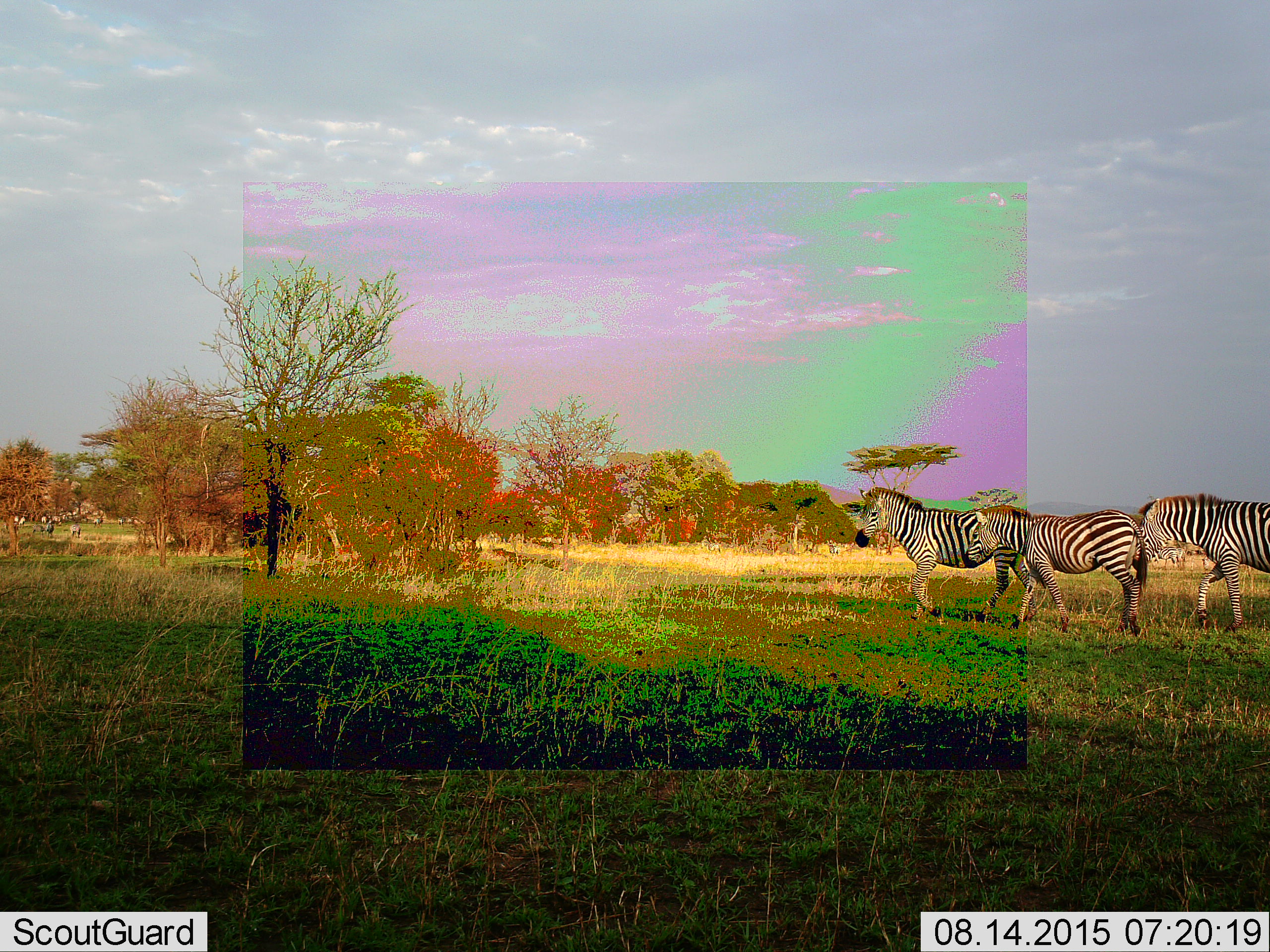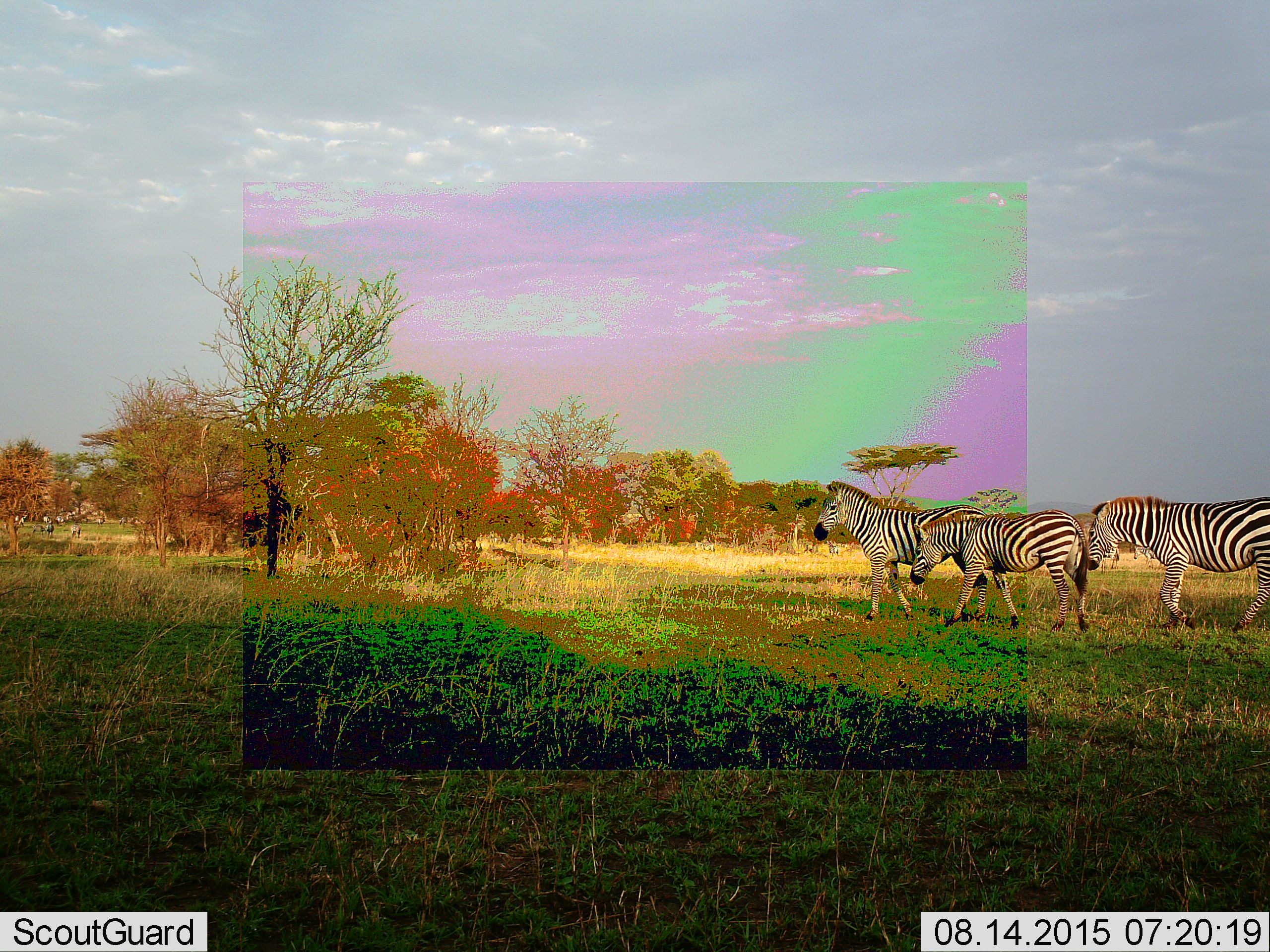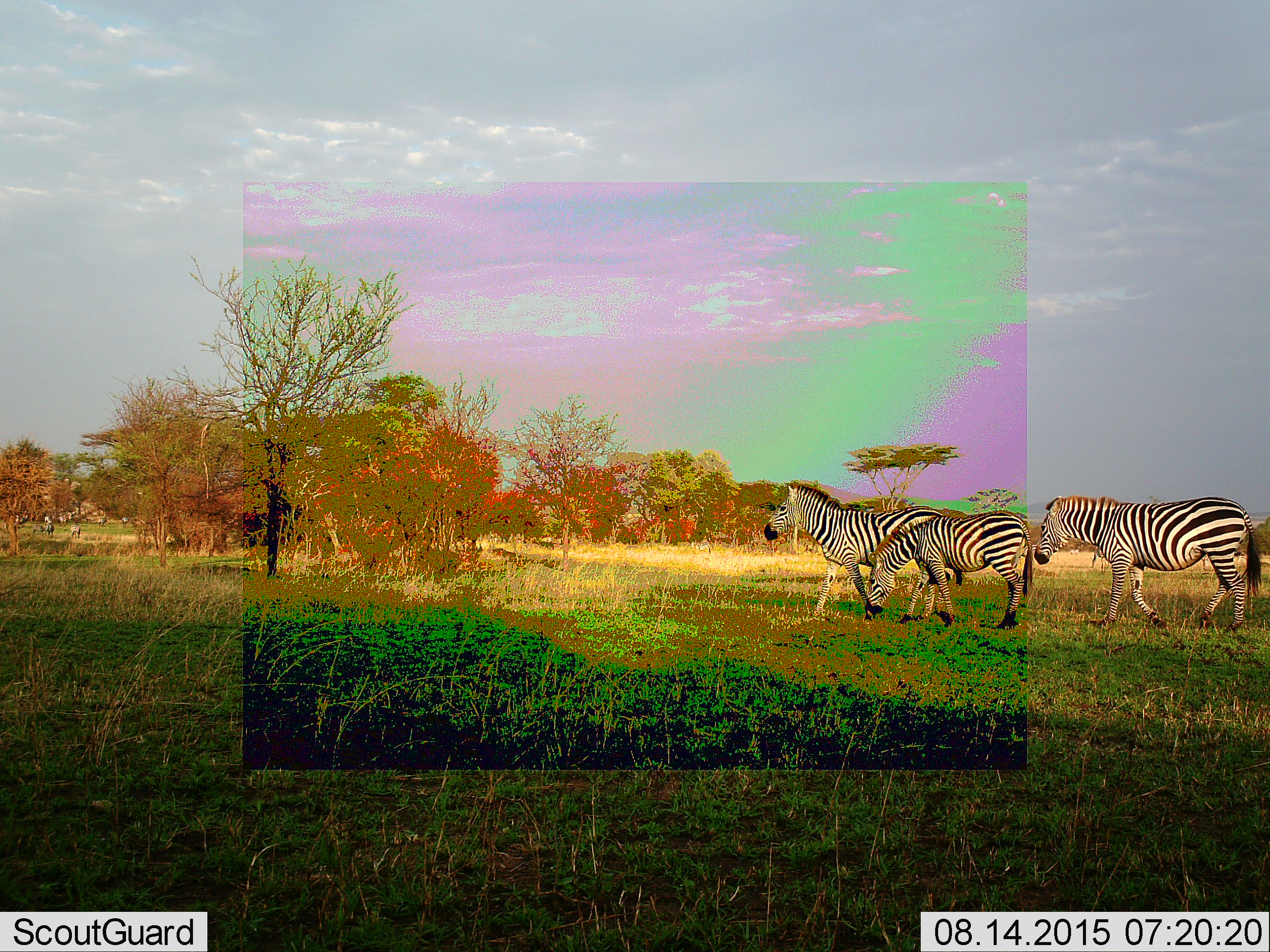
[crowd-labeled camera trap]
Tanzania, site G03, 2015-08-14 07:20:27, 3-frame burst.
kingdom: Animalia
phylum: Chordata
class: Mammalia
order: Perissodactyla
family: Equidae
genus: Equus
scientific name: Equus quagga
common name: plains zebra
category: zebra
Zebra (plains zebra) (Equus quagga), count 3. Behavior (volunteer vote fractions): standing 35%, resting 0%, moving 94%, interacting 0%. Young present (vote fraction): 6%. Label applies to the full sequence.